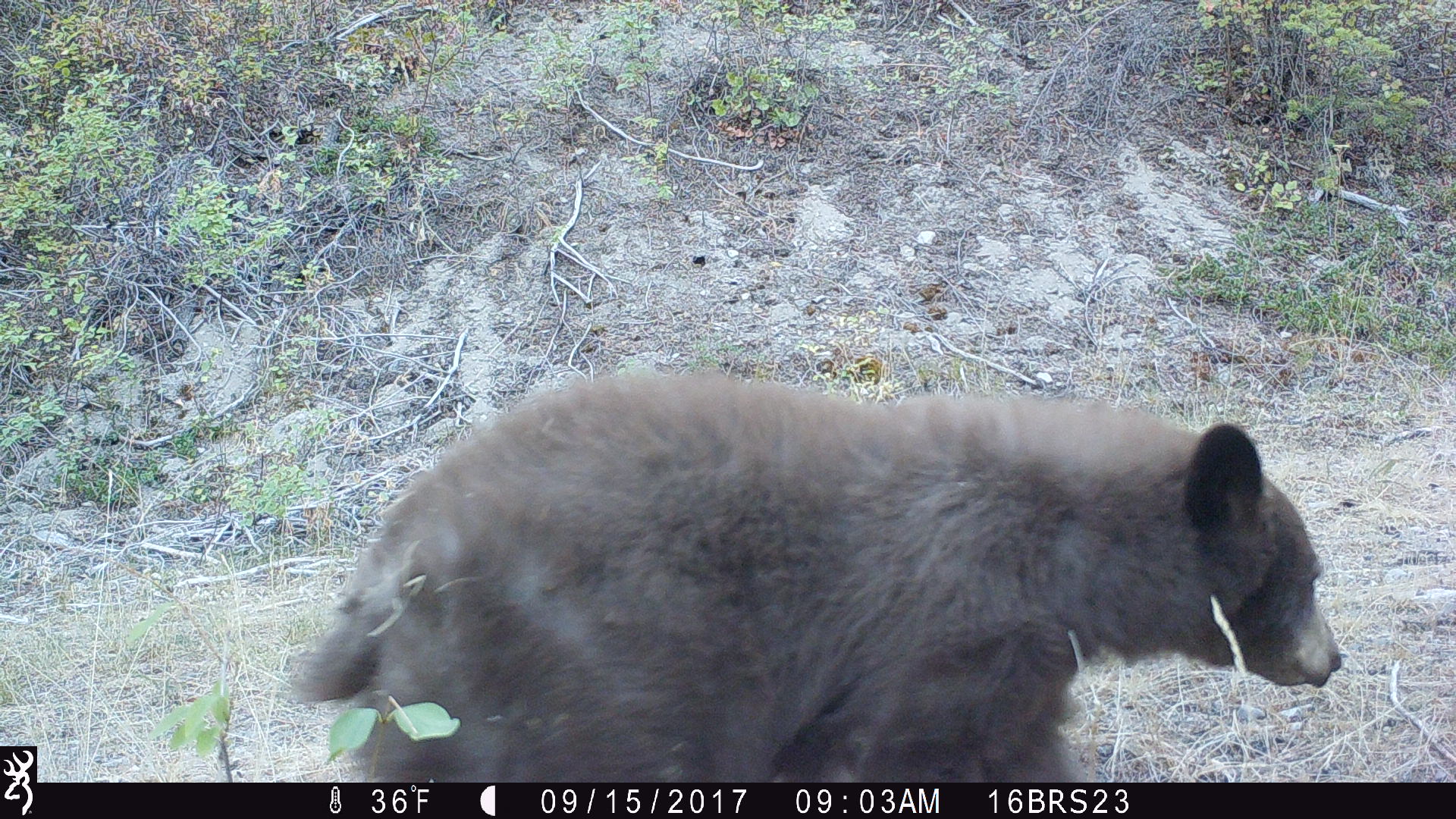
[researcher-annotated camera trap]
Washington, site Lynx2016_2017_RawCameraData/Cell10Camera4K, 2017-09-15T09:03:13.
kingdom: Animalia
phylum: Chordata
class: Mammalia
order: Carnivora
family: Ursidae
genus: Ursus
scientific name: Ursus americanus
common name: american black bear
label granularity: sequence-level